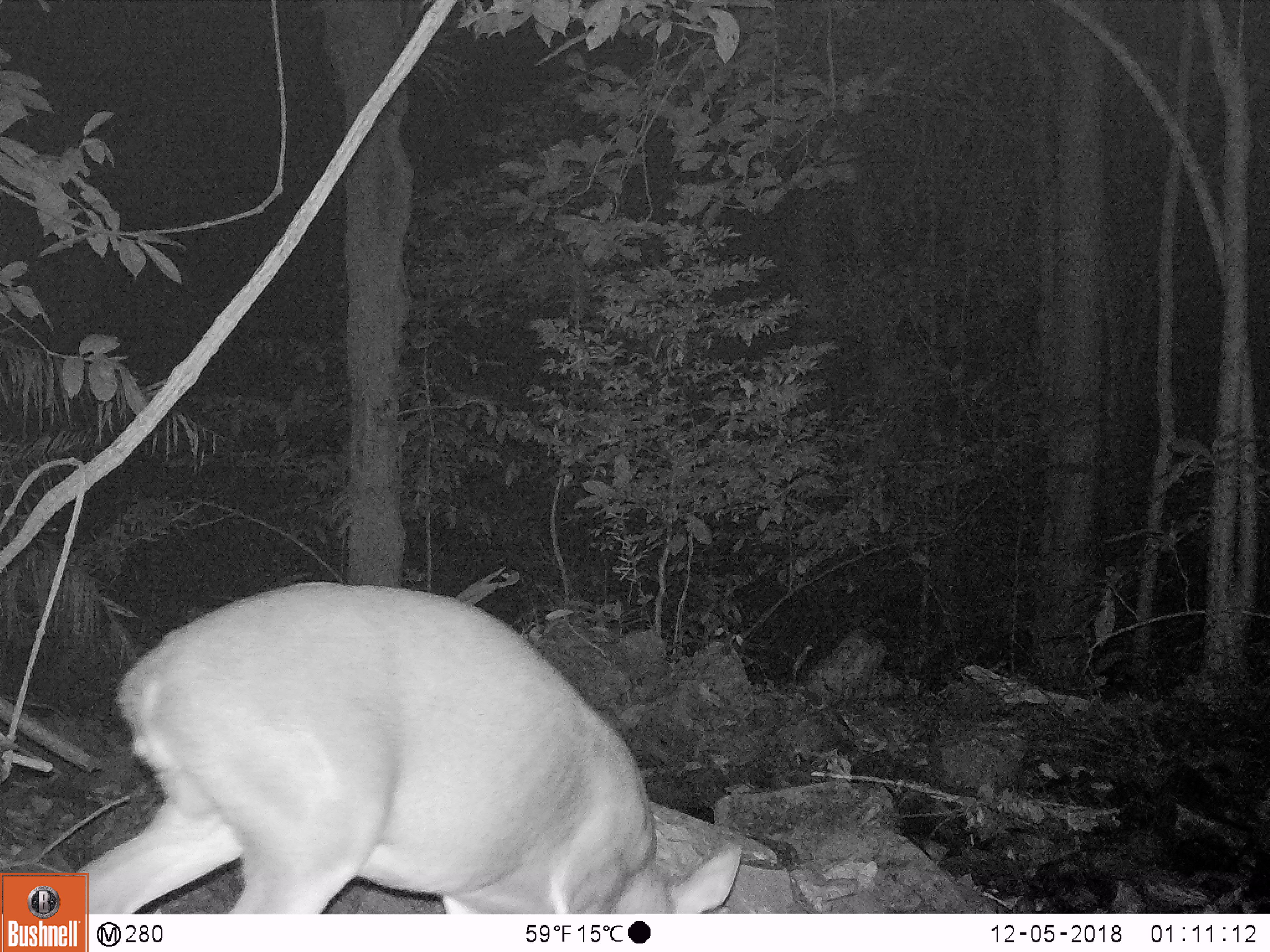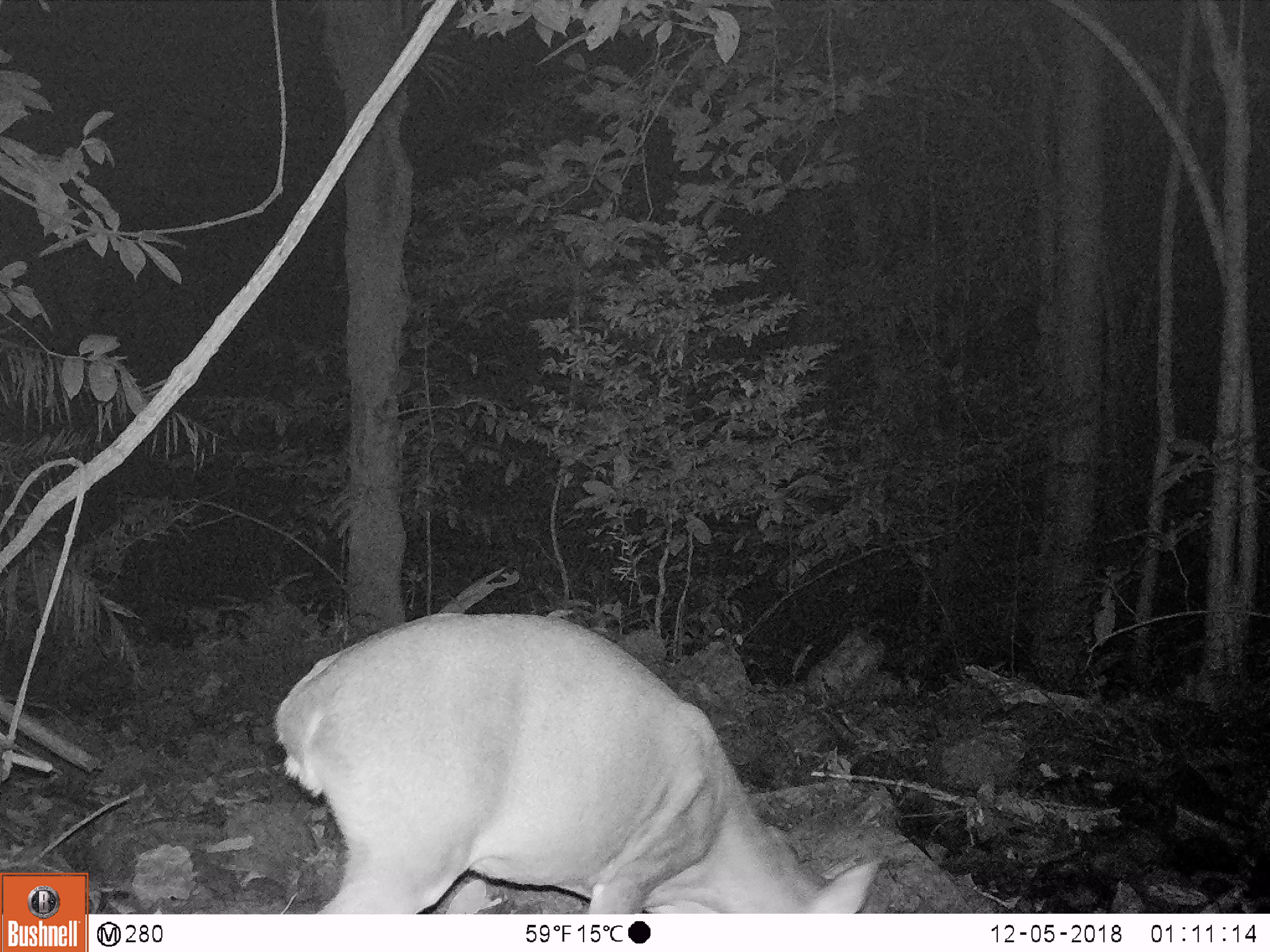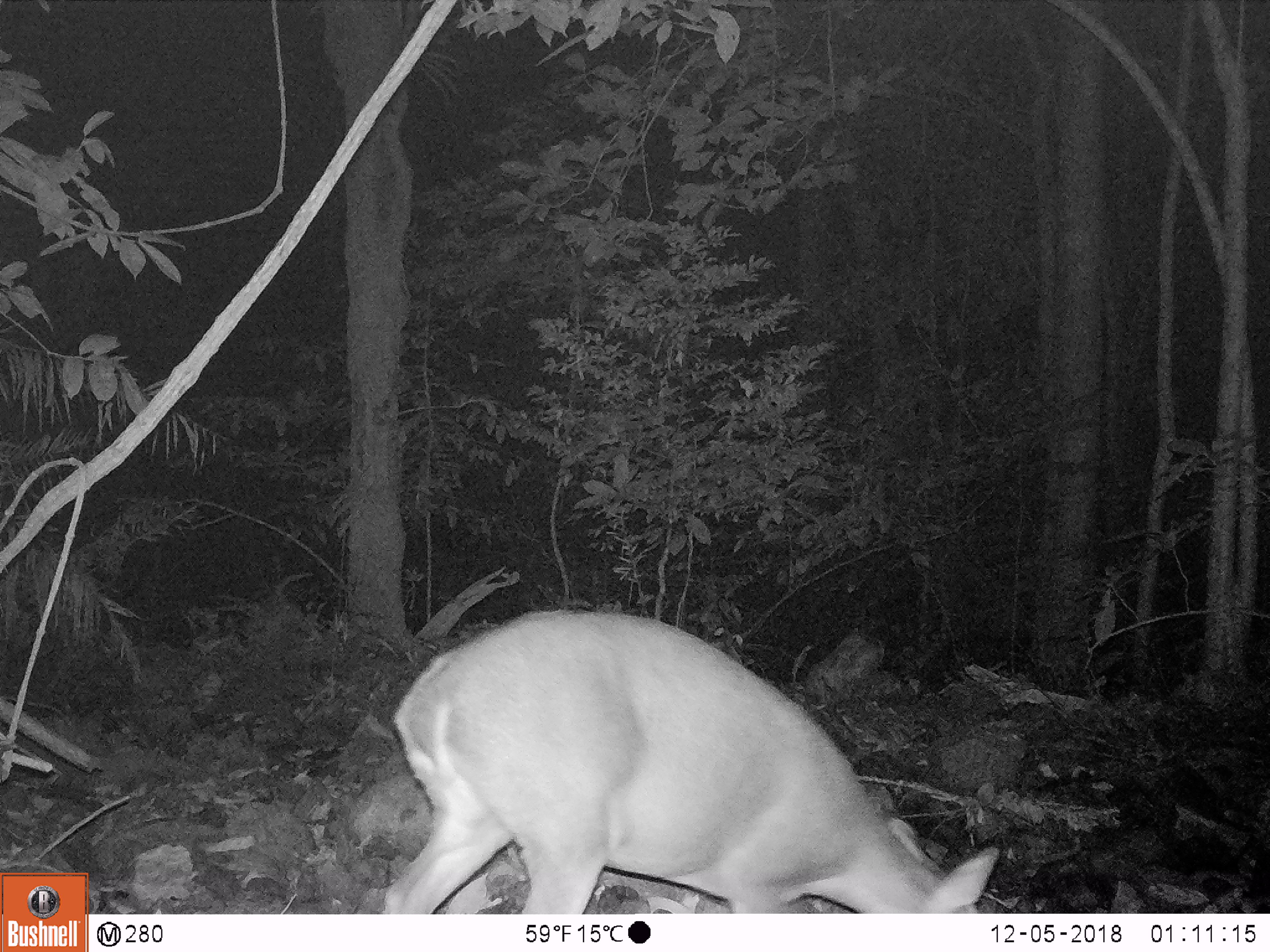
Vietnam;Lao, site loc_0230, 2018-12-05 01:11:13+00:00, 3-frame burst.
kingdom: Animalia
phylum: Chordata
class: Mammalia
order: Artiodactyla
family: Cervidae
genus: Muntiacus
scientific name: Muntiacus vuquangensis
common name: large-antlered muntjac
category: large antlered muntjac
Large antlered muntjac (large-antlered muntjac) (Muntiacus vuquangensis). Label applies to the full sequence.